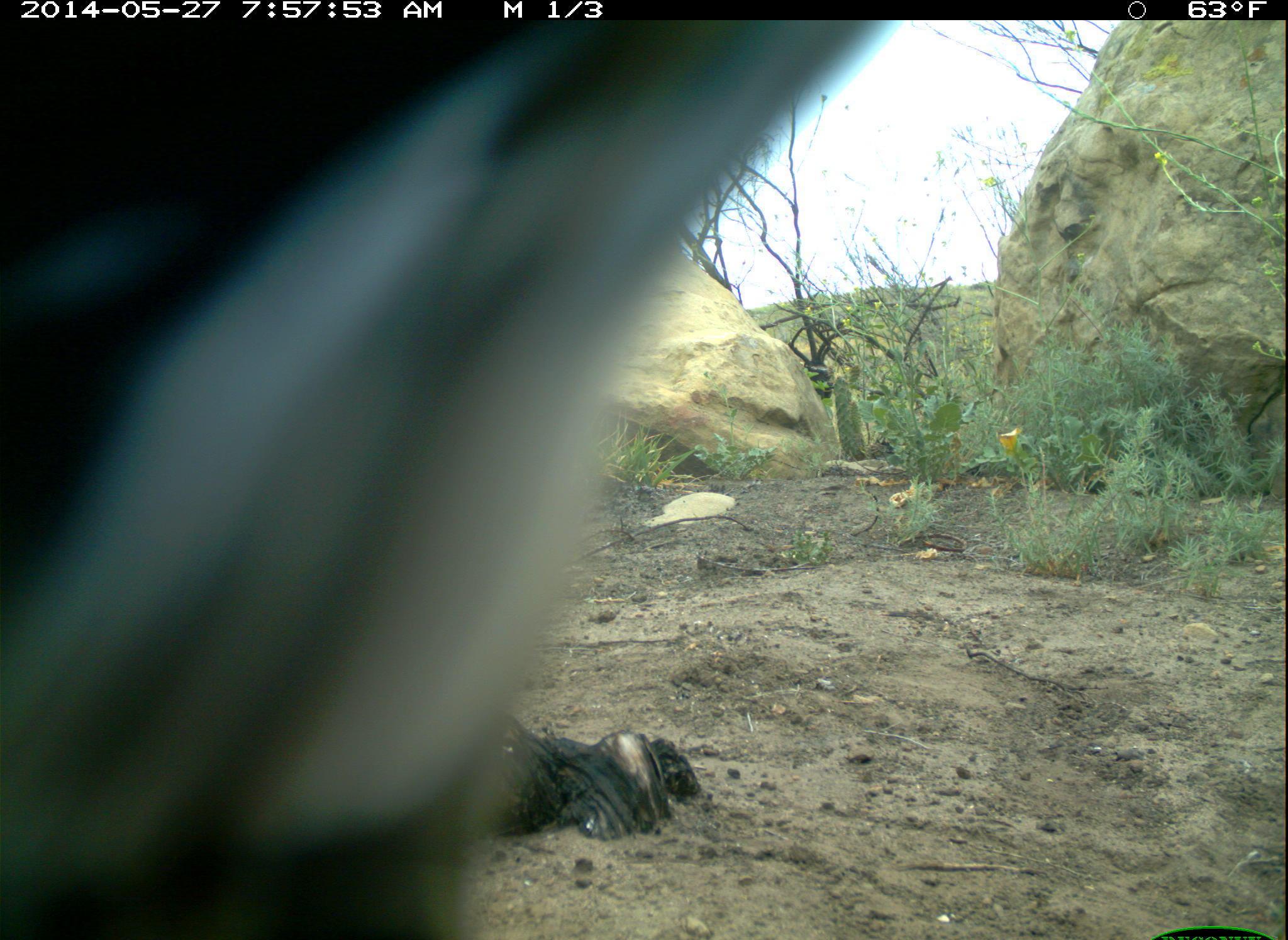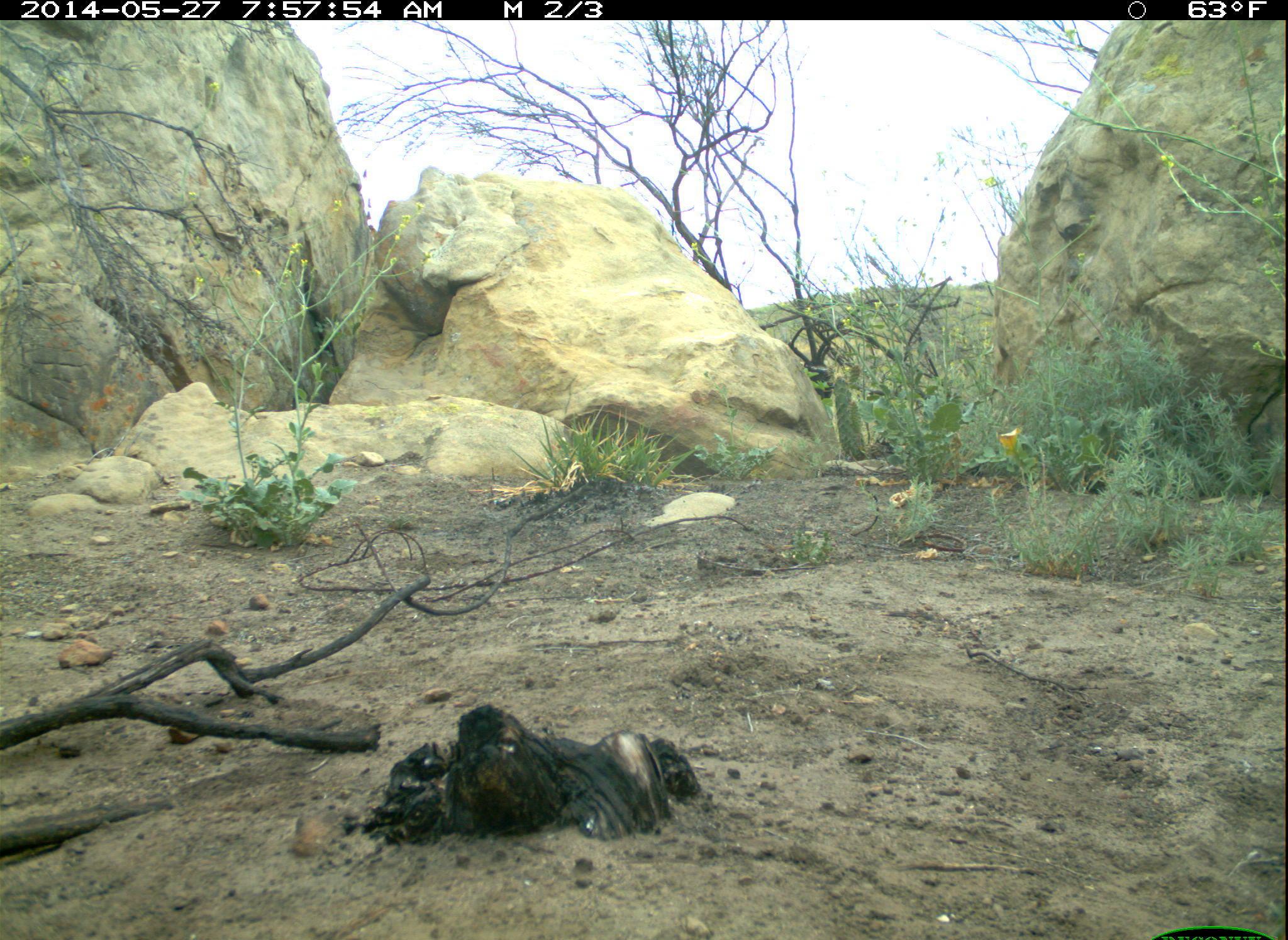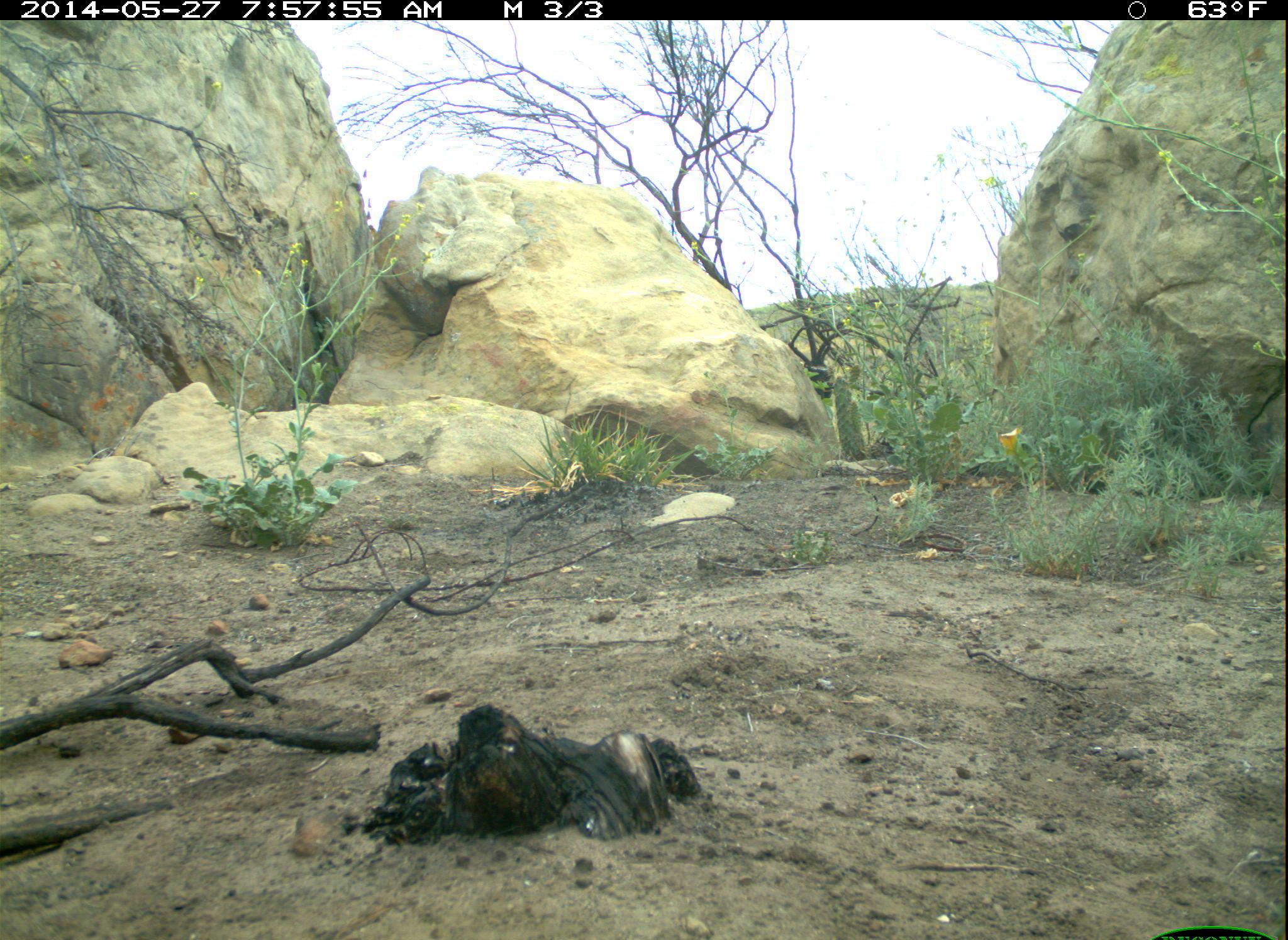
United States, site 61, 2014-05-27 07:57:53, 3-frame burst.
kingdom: Animalia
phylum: Chordata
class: Mammalia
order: Artiodactyla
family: Cervidae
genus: Odocoileus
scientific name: Odocoileus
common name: deer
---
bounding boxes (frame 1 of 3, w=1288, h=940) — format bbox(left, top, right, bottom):
deer: bbox(4, 20, 906, 940)